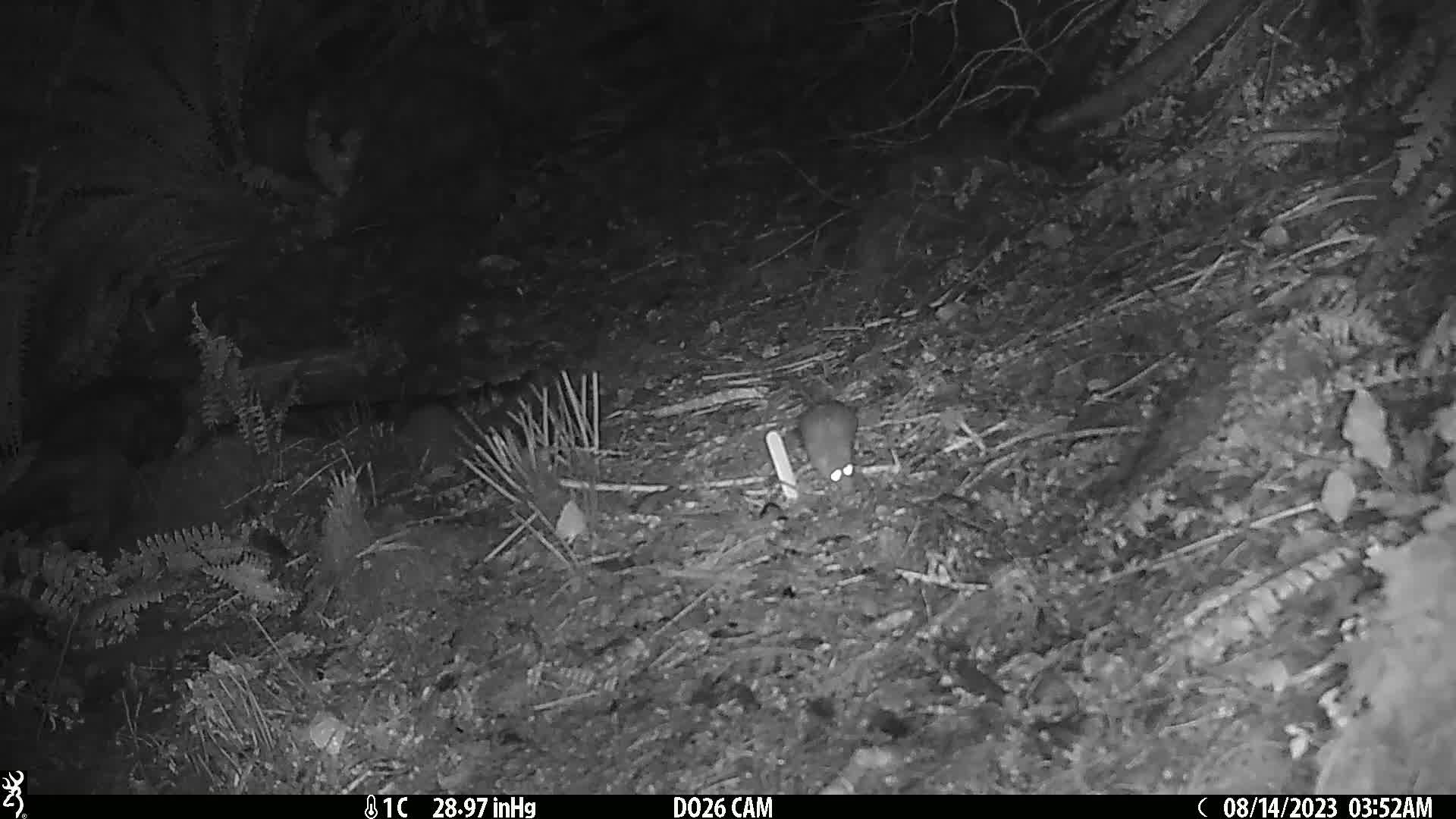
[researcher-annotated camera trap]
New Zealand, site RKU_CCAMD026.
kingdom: Animalia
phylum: Chordata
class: Mammalia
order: Rodentia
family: Muridae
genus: Rattus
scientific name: Rattus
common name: rat